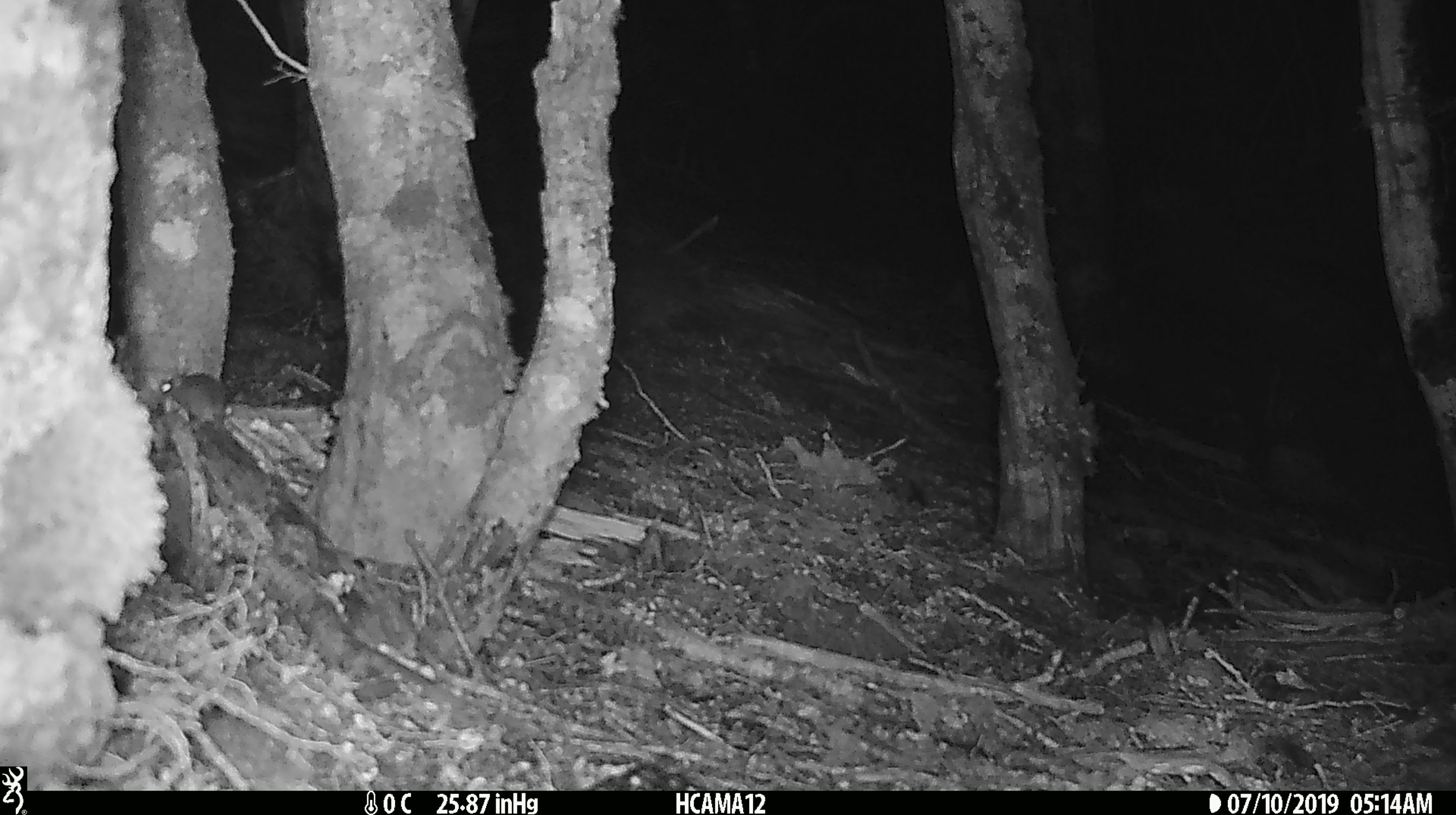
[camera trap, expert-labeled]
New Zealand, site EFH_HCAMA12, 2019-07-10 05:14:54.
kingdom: Animalia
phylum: Chordata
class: Mammalia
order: Rodentia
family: Muridae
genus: Rattus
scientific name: Rattus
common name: rat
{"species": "rat (Rattus)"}